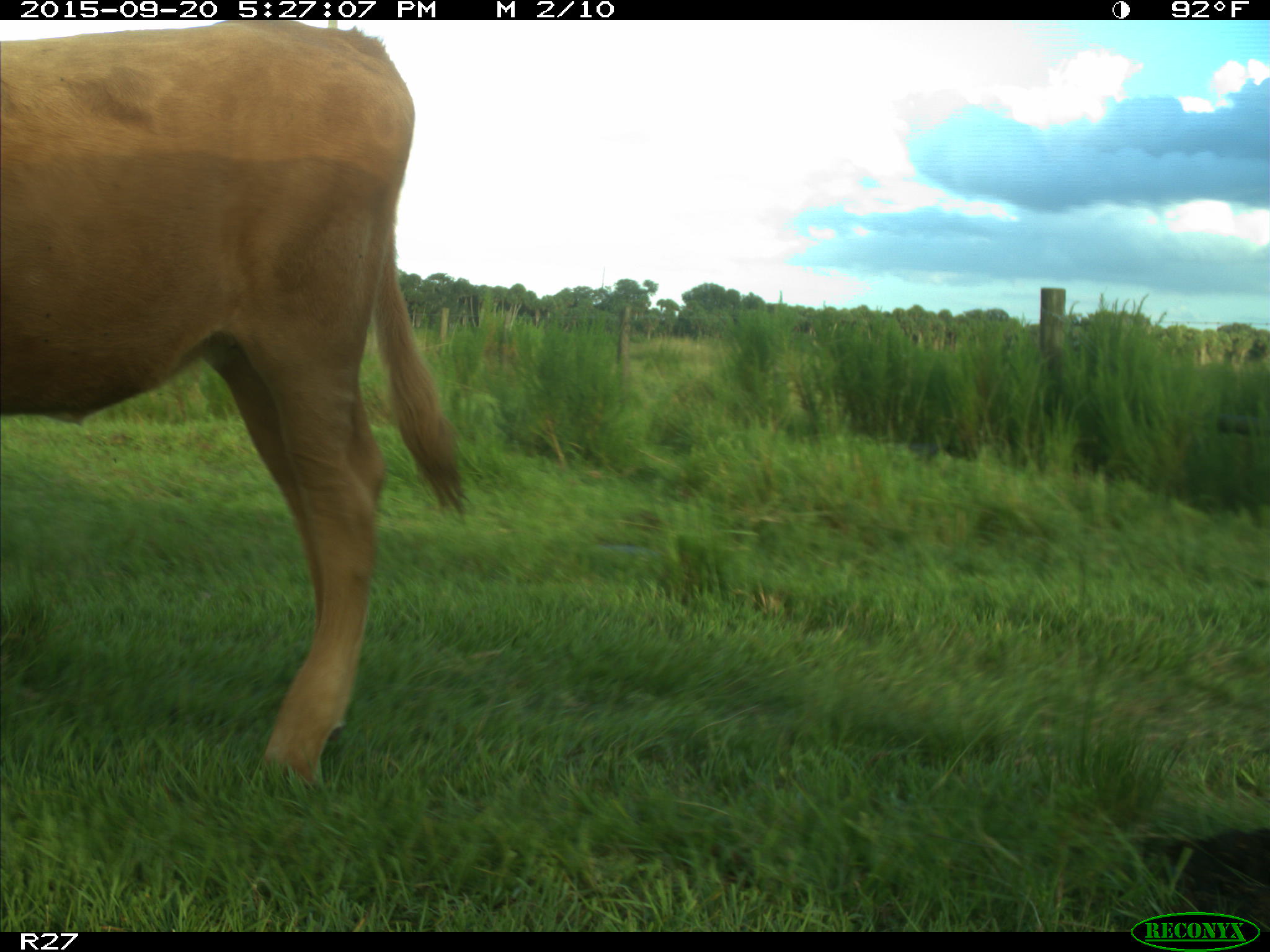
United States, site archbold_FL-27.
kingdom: Animalia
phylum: Chordata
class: Mammalia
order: Artiodactyla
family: Bovidae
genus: Bos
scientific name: Bos taurus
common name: domestic cow